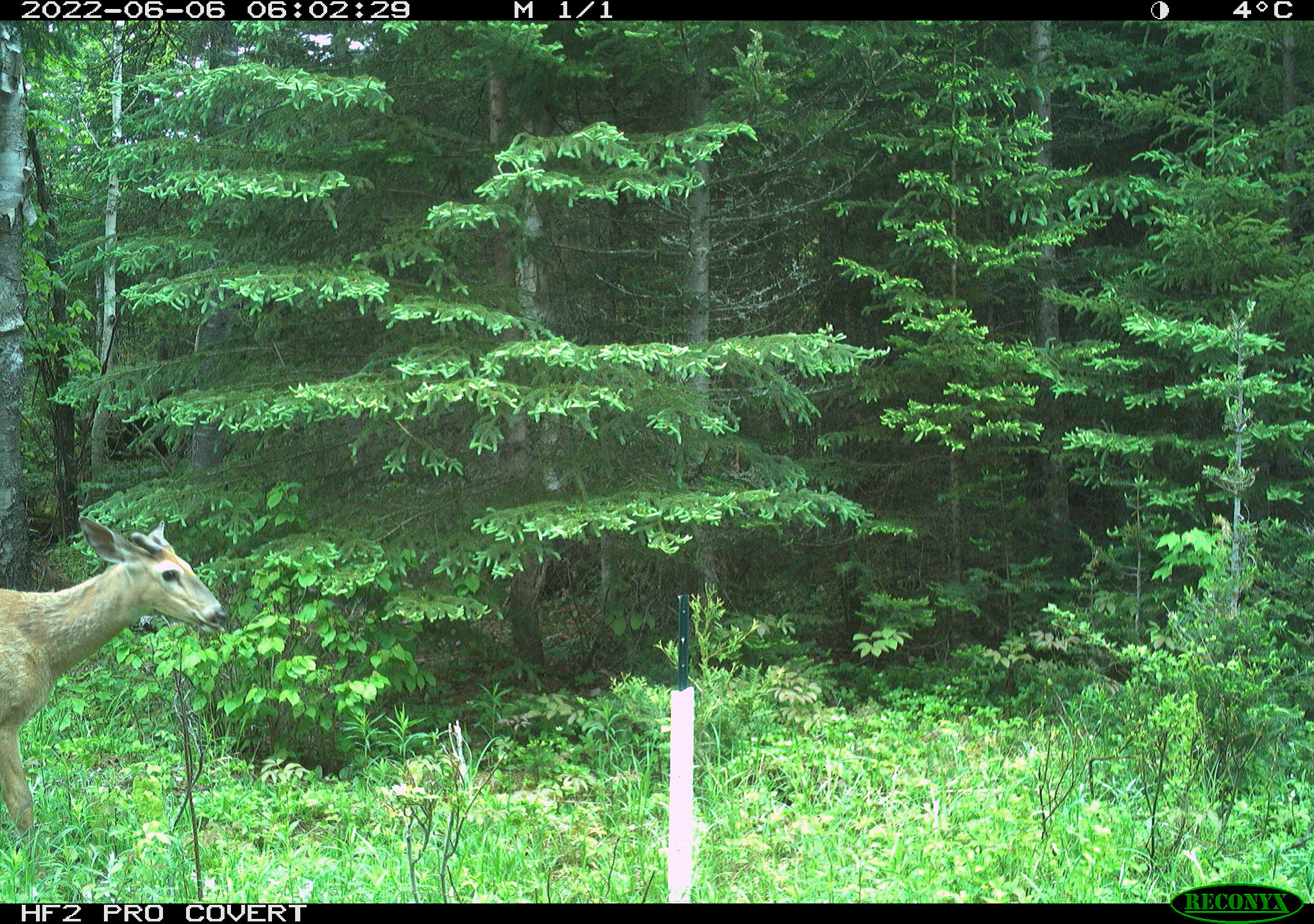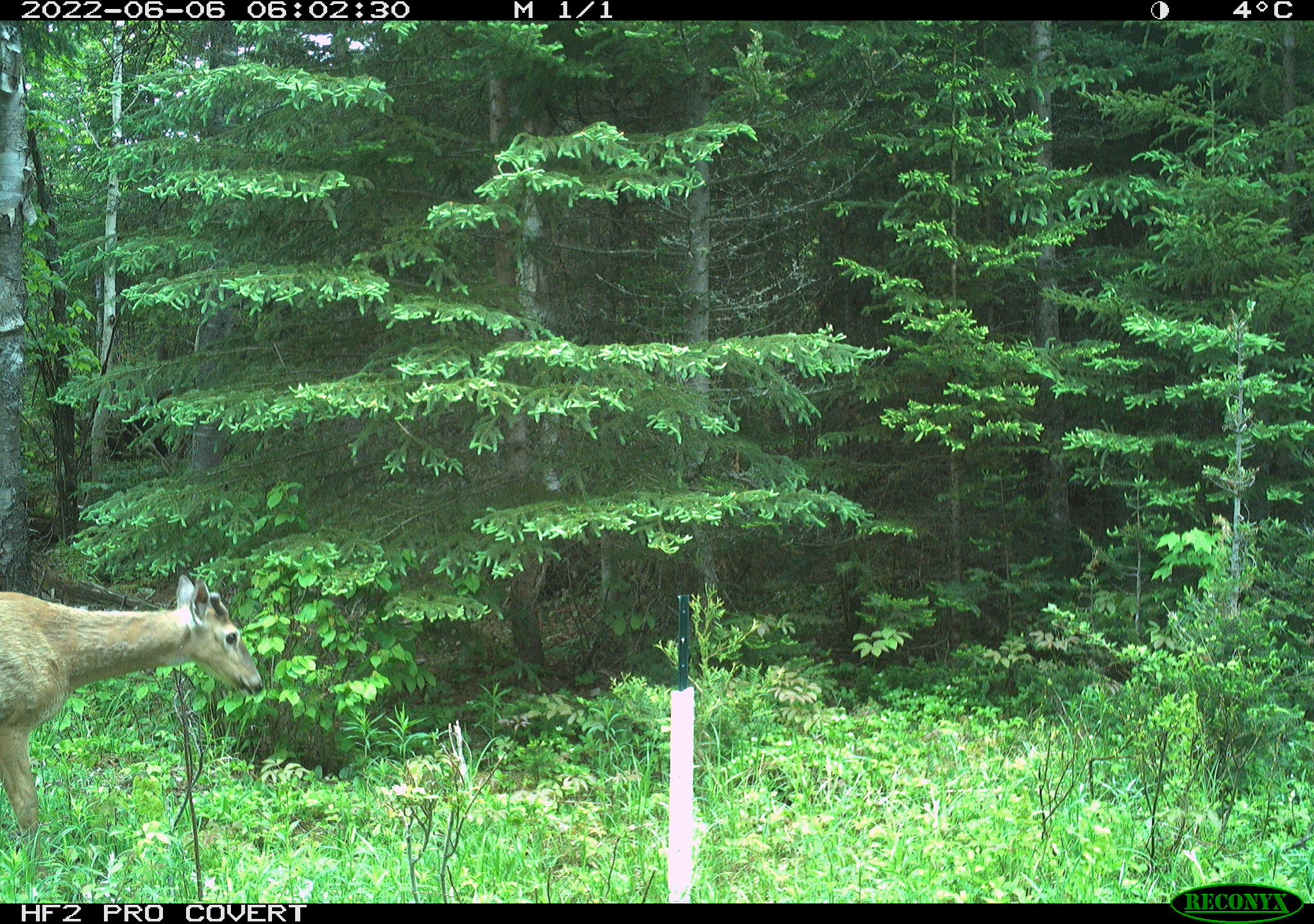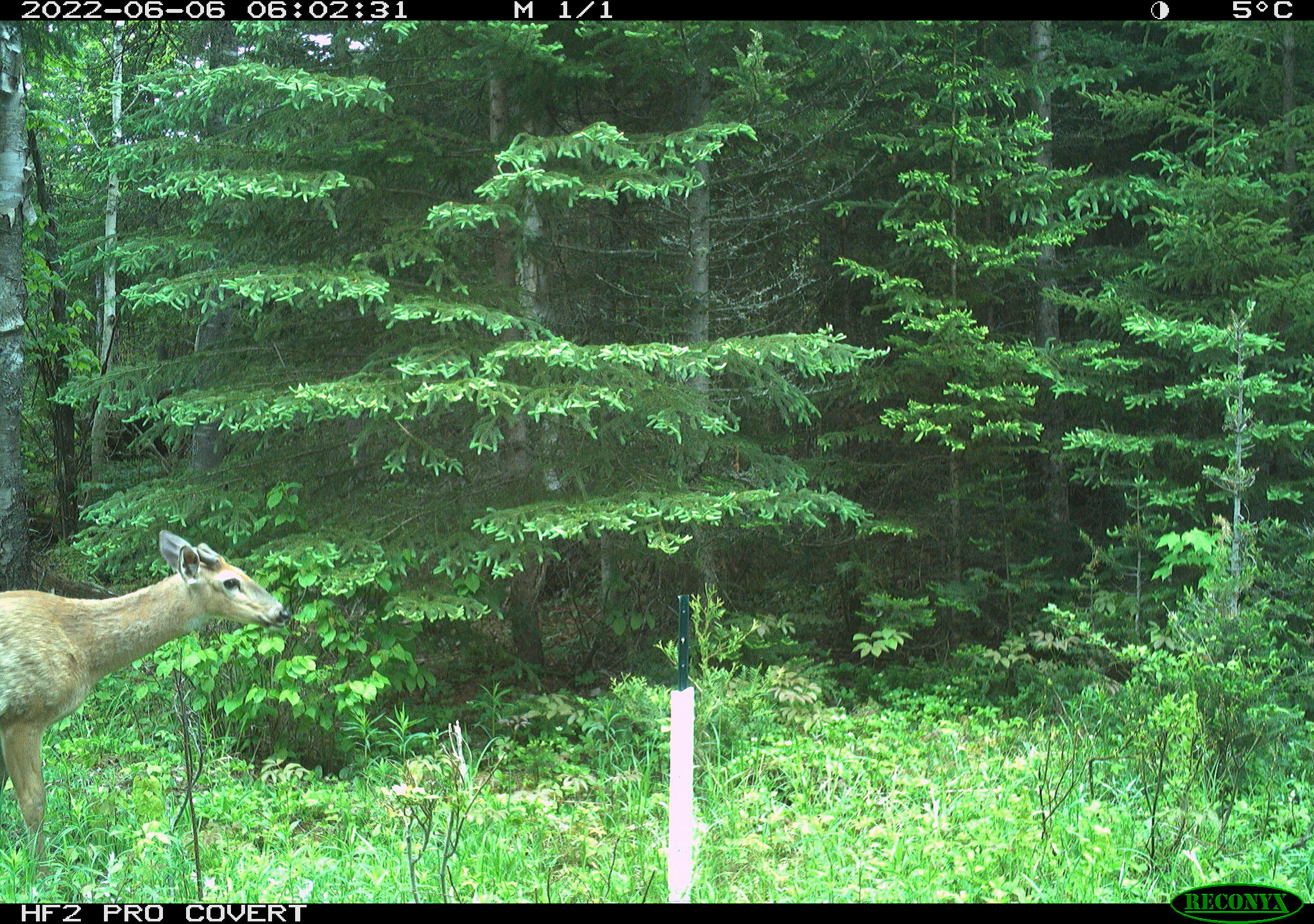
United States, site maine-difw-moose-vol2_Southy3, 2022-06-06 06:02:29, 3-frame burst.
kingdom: Animalia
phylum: Chordata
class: Mammalia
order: Artiodactyla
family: Cervidae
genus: Odocoileus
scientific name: Odocoileus virginianus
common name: white-tailed deer